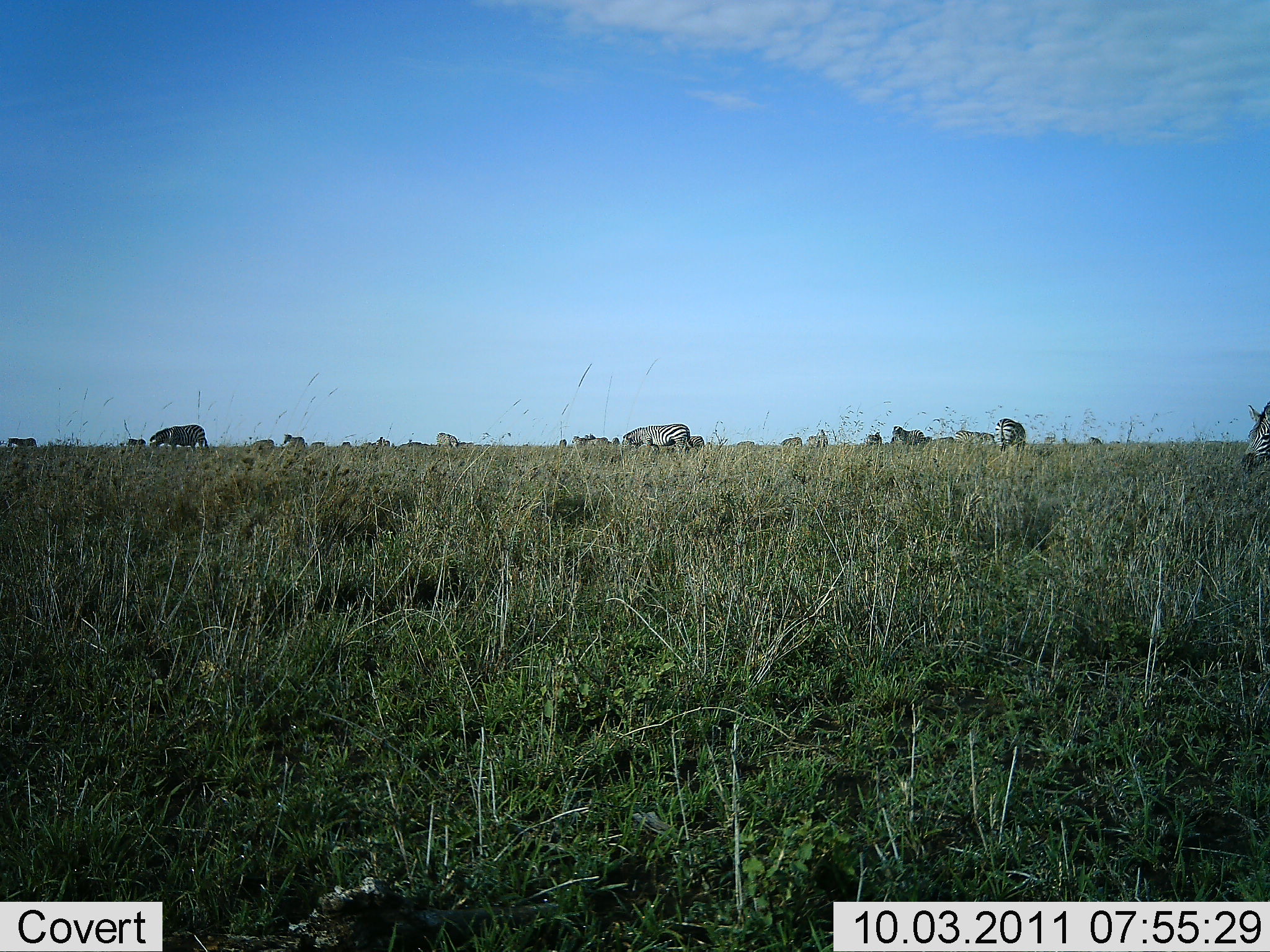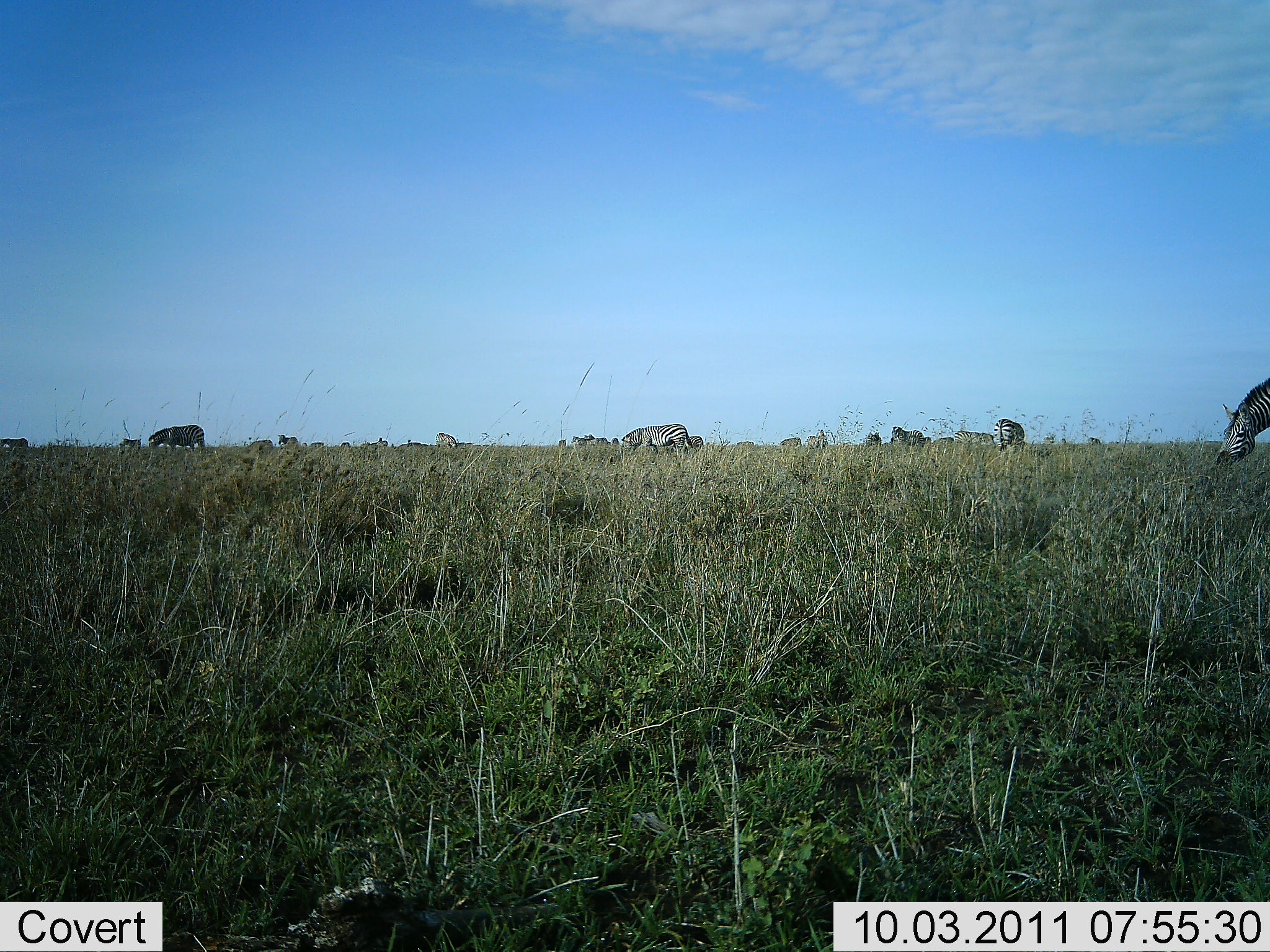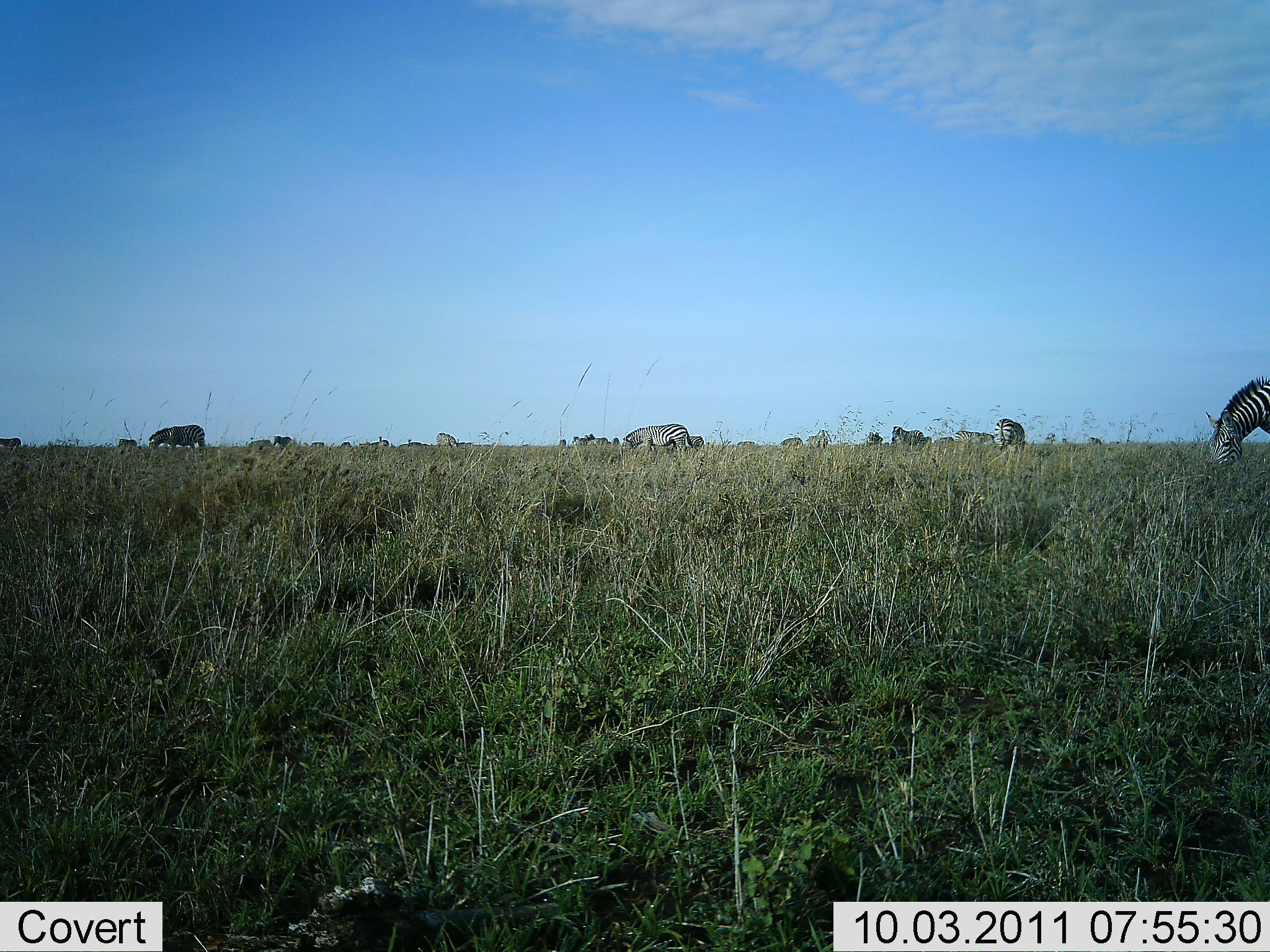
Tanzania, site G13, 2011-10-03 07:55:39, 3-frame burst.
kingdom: Animalia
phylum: Chordata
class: Mammalia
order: Perissodactyla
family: Equidae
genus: Equus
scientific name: Equus quagga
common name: plains zebra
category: zebra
Zebra (plains zebra) (Equus quagga), count 11-50. Behavior (volunteer vote fractions): standing 38%, resting 0%, moving 46%, interacting 0%. Young present (vote fraction): 0%. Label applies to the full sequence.